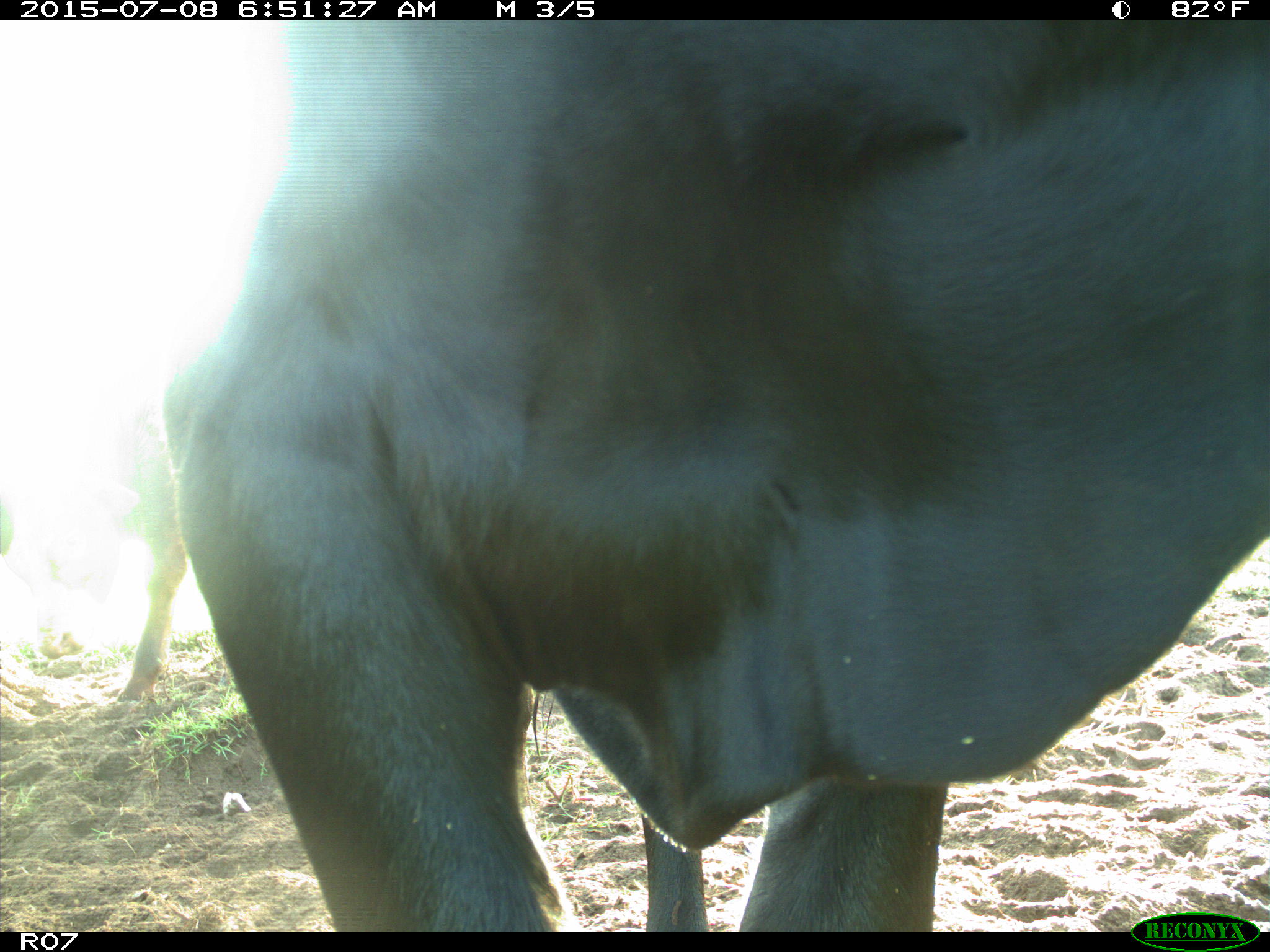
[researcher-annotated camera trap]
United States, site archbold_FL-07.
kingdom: Animalia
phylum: Chordata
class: Mammalia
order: Artiodactyla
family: Bovidae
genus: Bos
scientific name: Bos taurus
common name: domestic cow